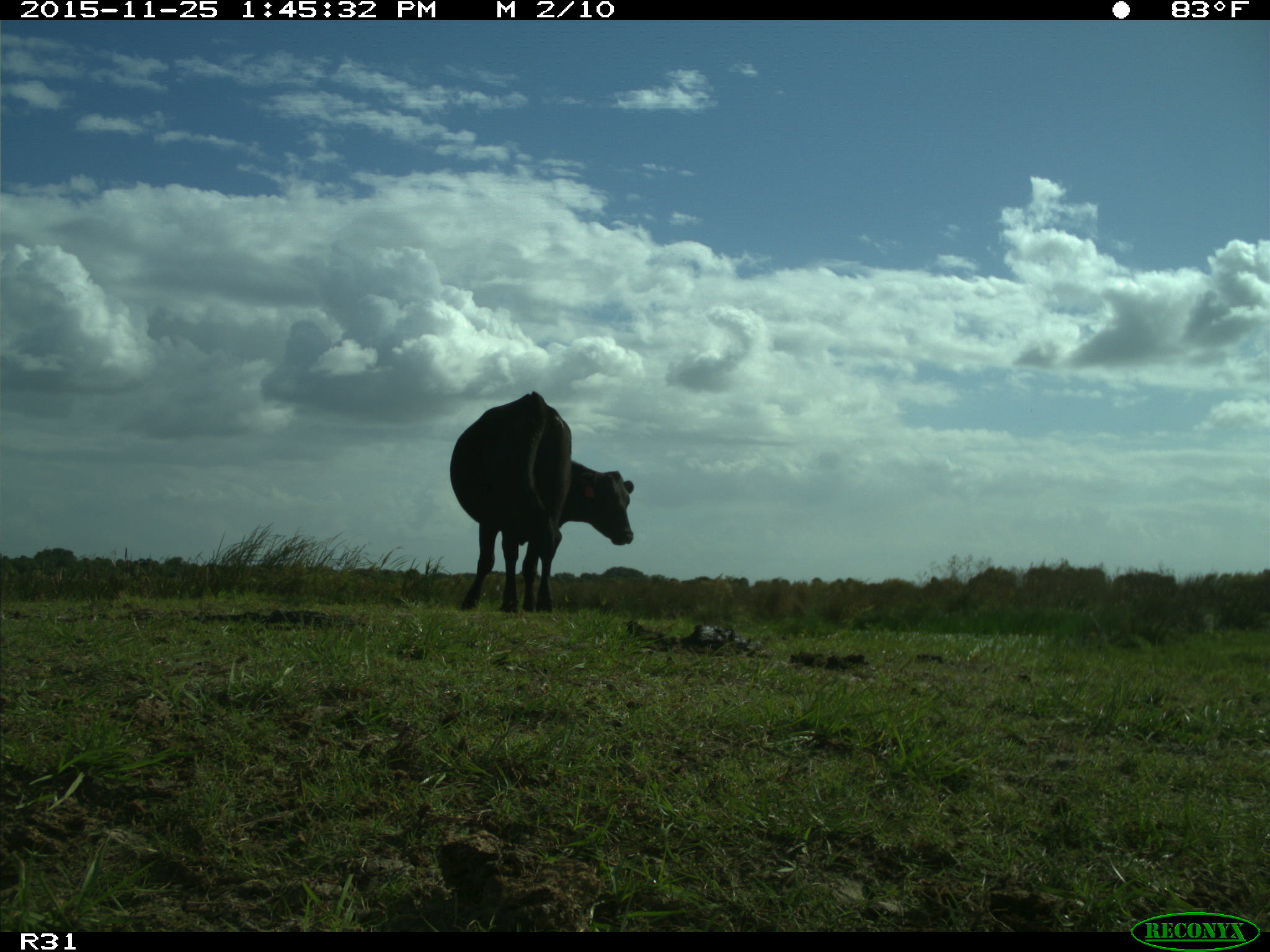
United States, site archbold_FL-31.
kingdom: Animalia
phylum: Chordata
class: Mammalia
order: Artiodactyla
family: Bovidae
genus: Bos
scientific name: Bos taurus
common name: domestic cow